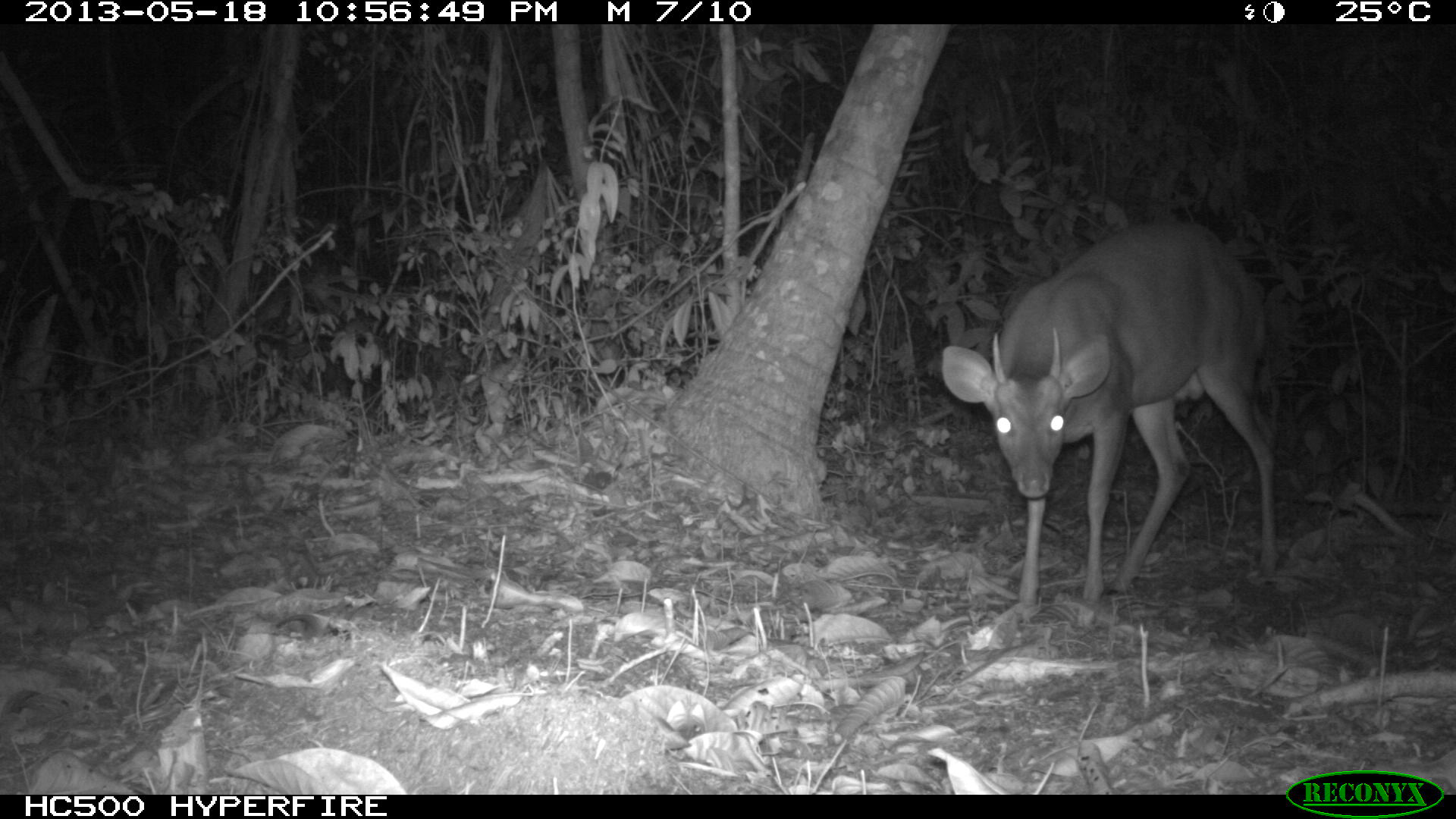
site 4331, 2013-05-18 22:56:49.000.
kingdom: Animalia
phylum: Chordata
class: Mammalia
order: Artiodactyla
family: Cervidae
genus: Mazama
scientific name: Mazama temama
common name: central american red brocket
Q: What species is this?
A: Mazama temama (central american red brocket).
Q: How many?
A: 1.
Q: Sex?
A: Male.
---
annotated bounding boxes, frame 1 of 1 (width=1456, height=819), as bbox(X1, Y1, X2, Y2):
mazama temama: bbox(936, 214, 1279, 625)